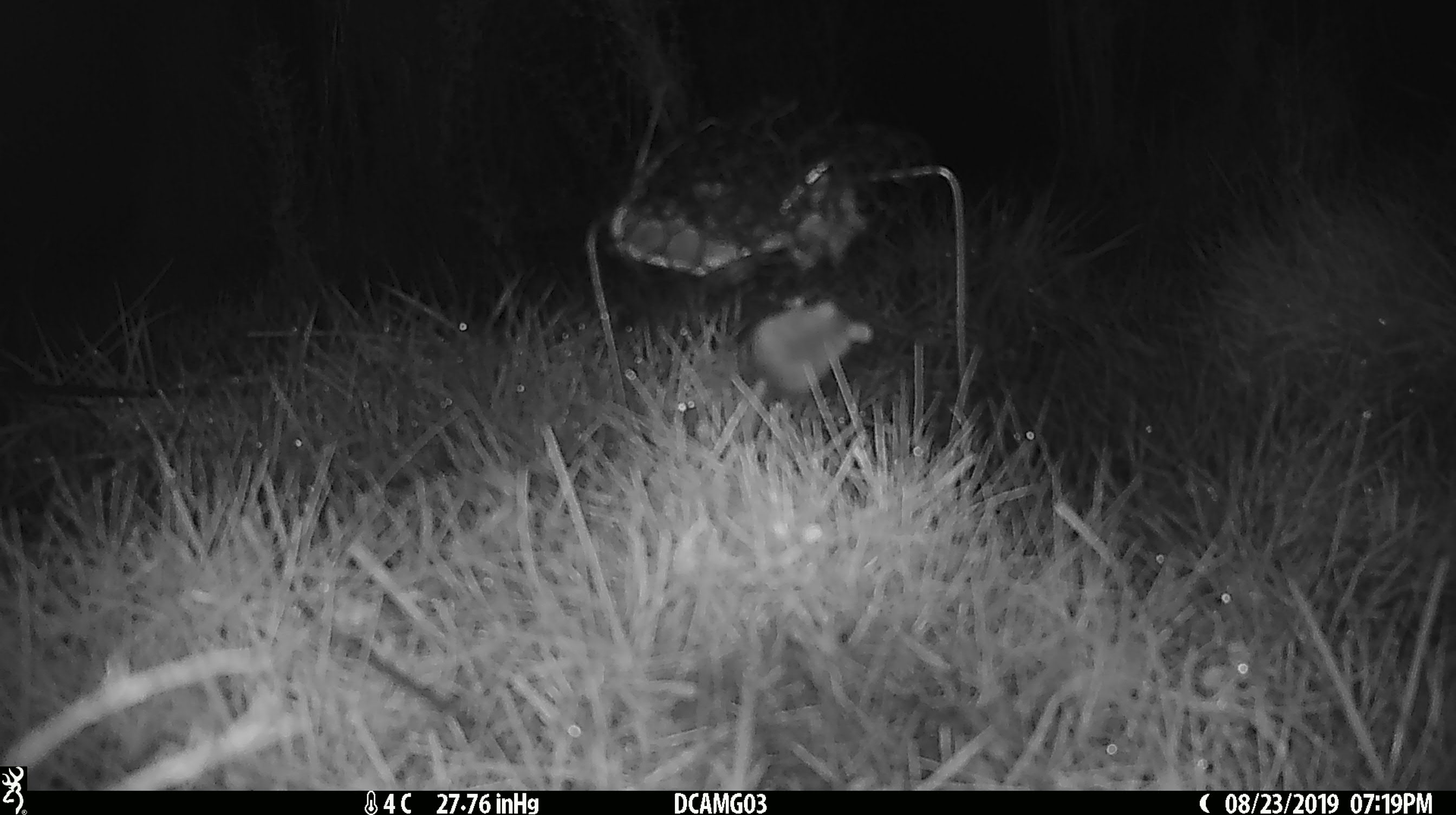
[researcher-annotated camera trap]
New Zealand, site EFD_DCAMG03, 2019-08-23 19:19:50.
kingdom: Animalia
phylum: Chordata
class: Mammalia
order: Rodentia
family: Muridae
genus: Mus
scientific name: Mus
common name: mouse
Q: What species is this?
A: Mouse (Mus).